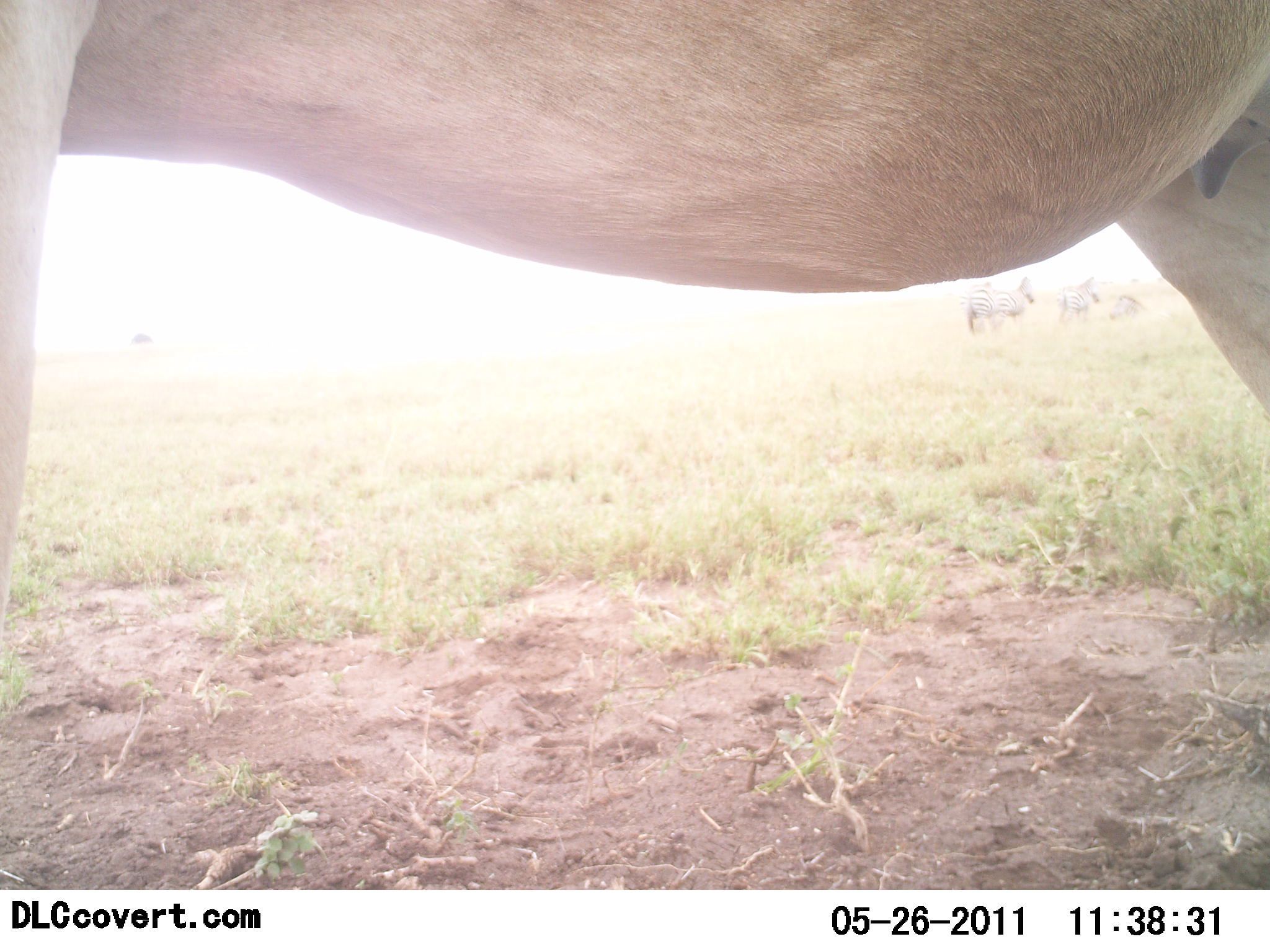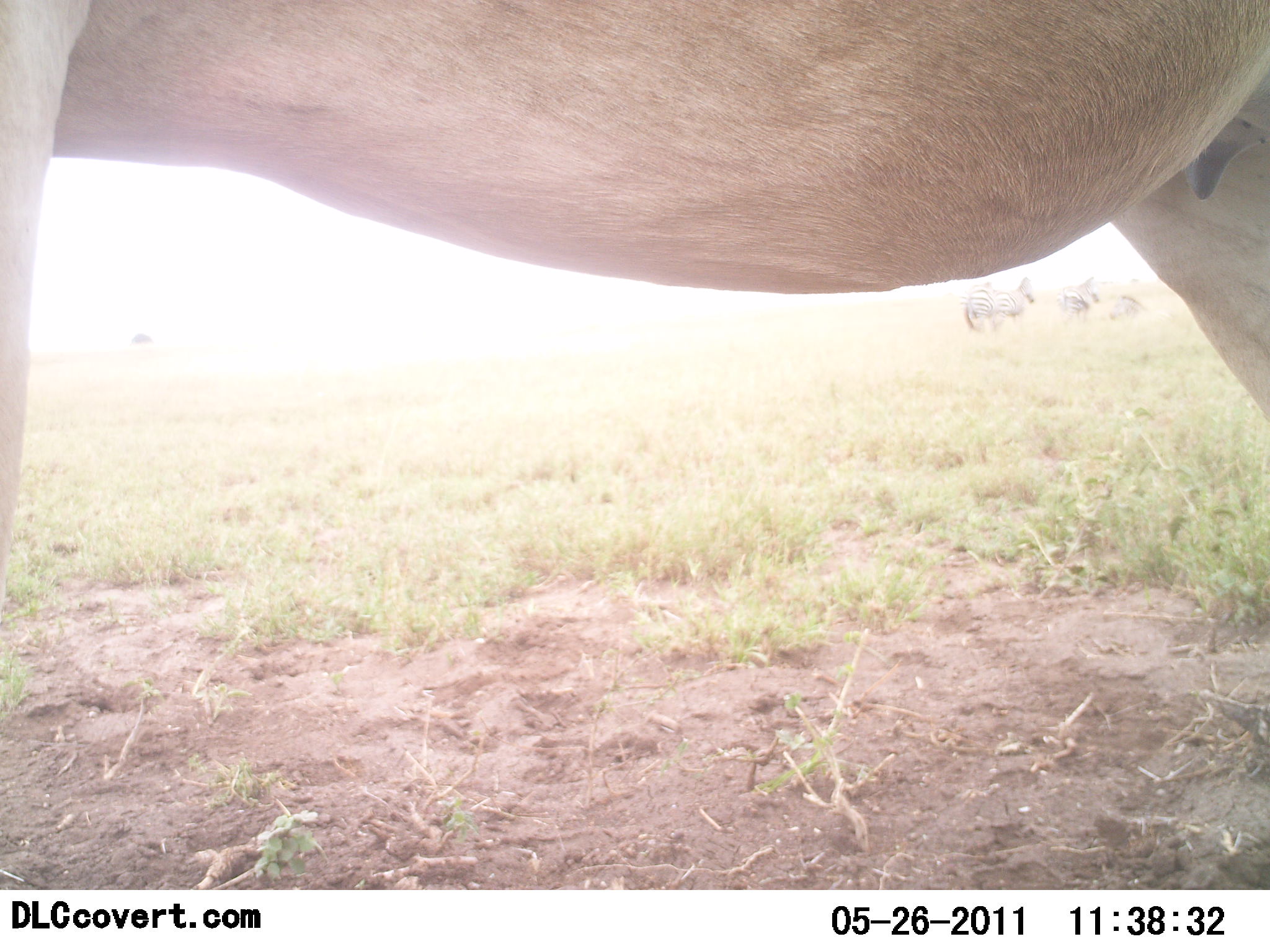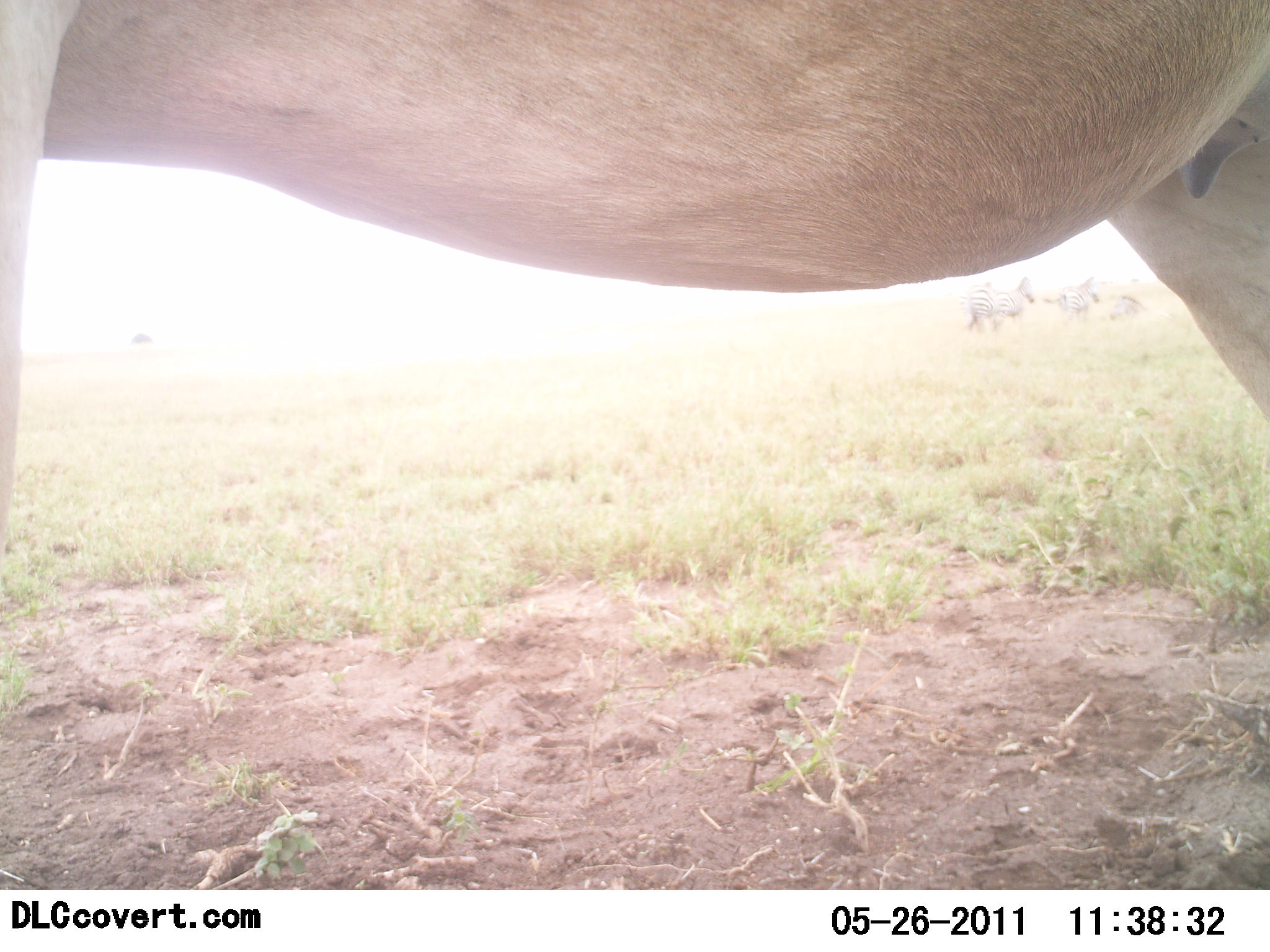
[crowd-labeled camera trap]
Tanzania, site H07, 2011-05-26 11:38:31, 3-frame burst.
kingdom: Animalia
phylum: Chordata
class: Mammalia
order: Artiodactyla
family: Bovidae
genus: Alcelaphus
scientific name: Alcelaphus buselaphus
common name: hartebeest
Hartebeest (Alcelaphus buselaphus), count 1. Behavior (volunteer vote fractions): standing 100%, resting 0%, moving 0%, interacting 0%. Young present (vote fraction): 0%. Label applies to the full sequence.